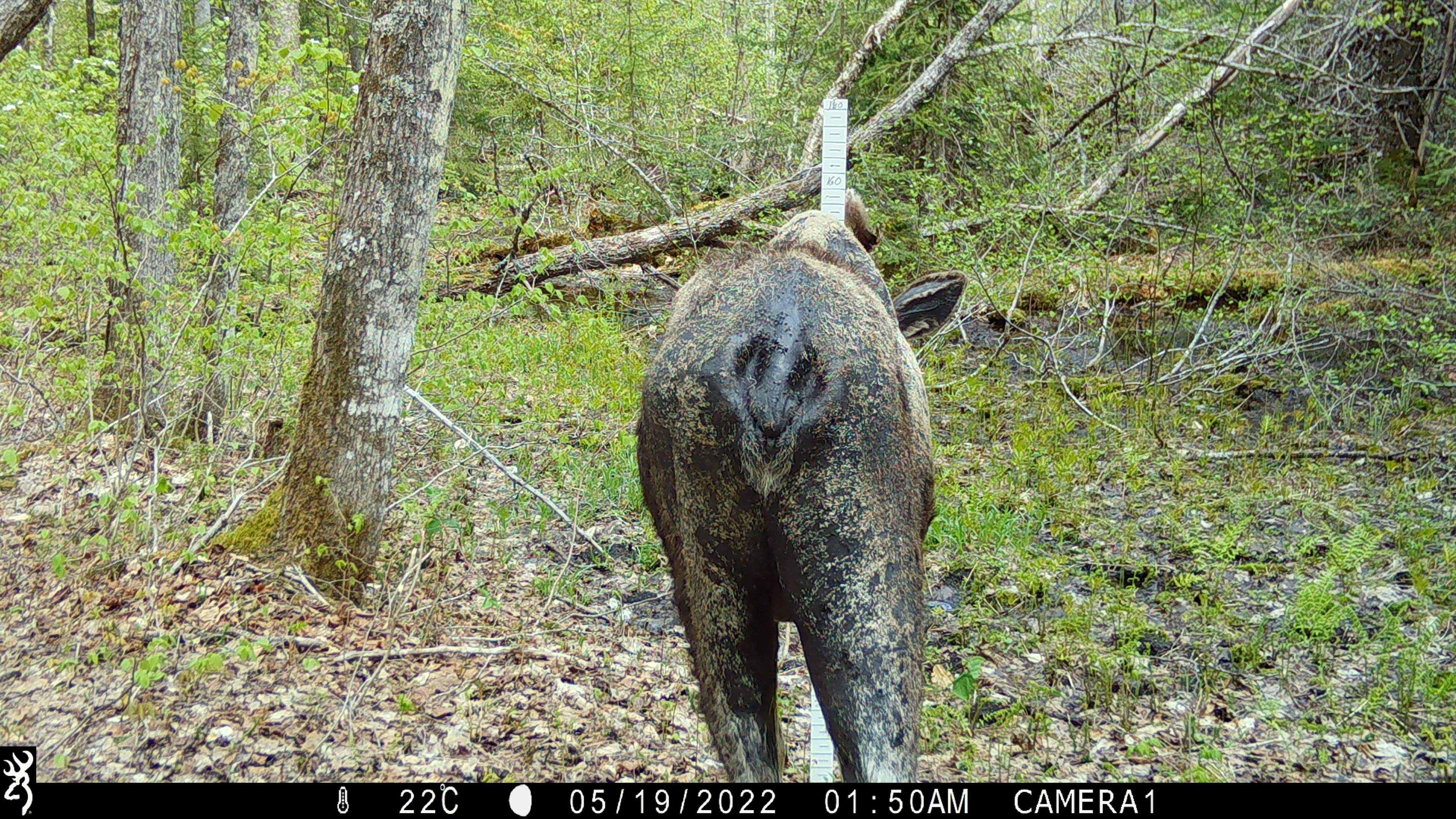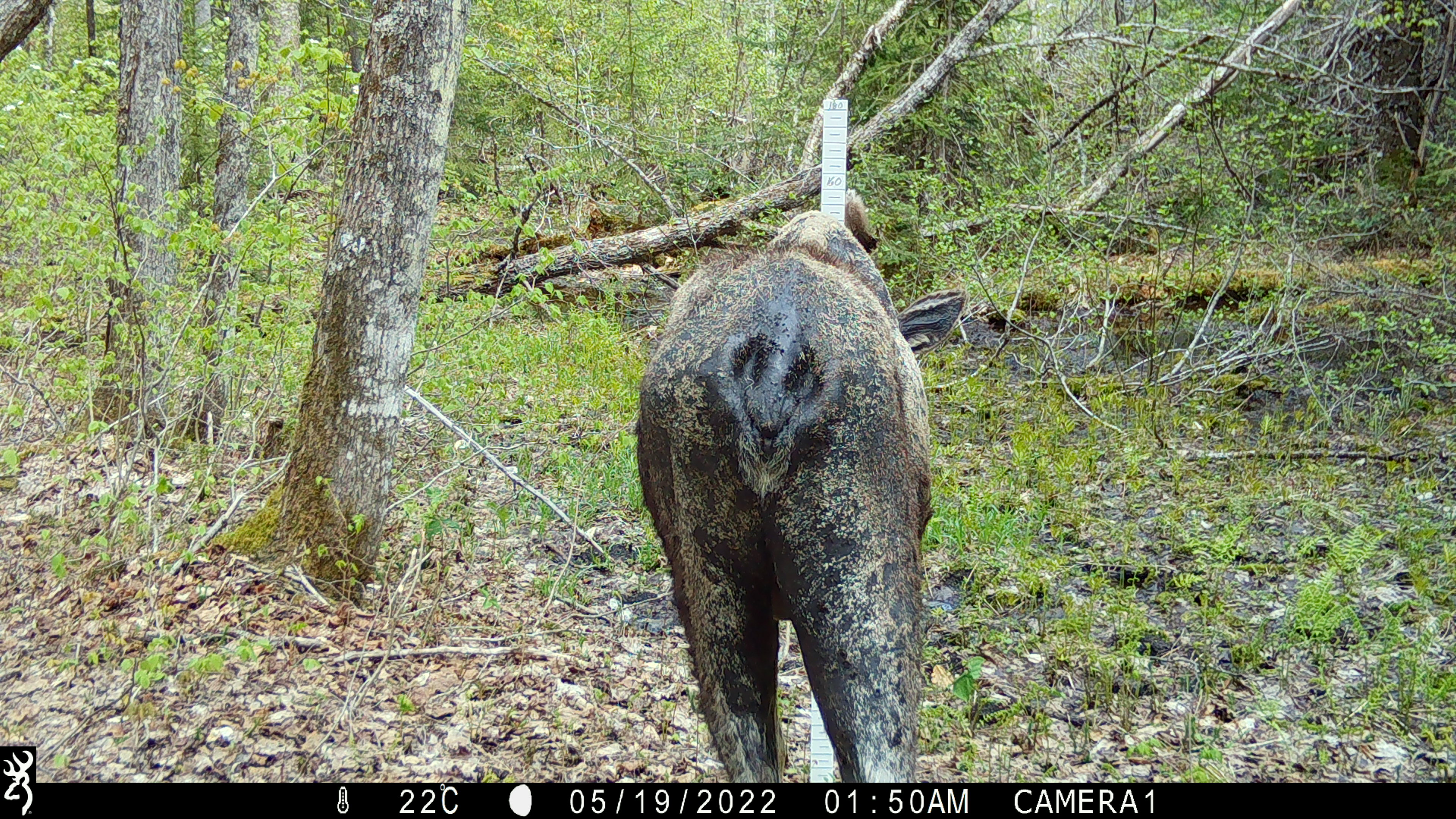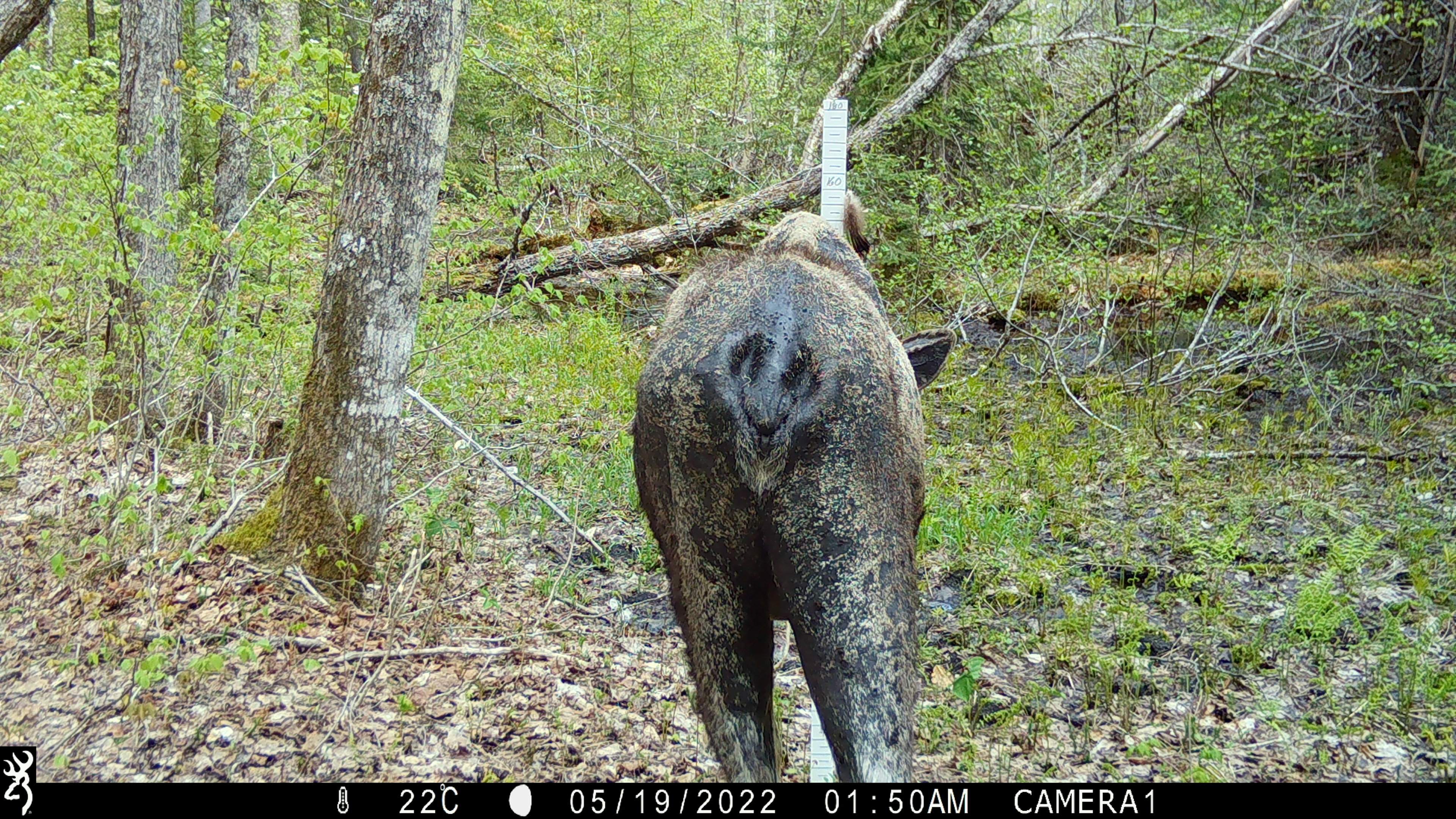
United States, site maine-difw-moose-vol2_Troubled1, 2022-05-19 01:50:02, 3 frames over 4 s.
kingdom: Animalia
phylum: Chordata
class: Mammalia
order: Artiodactyla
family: Cervidae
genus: Alces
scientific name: Alces alces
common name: moose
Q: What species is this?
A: Moose (Alces alces).